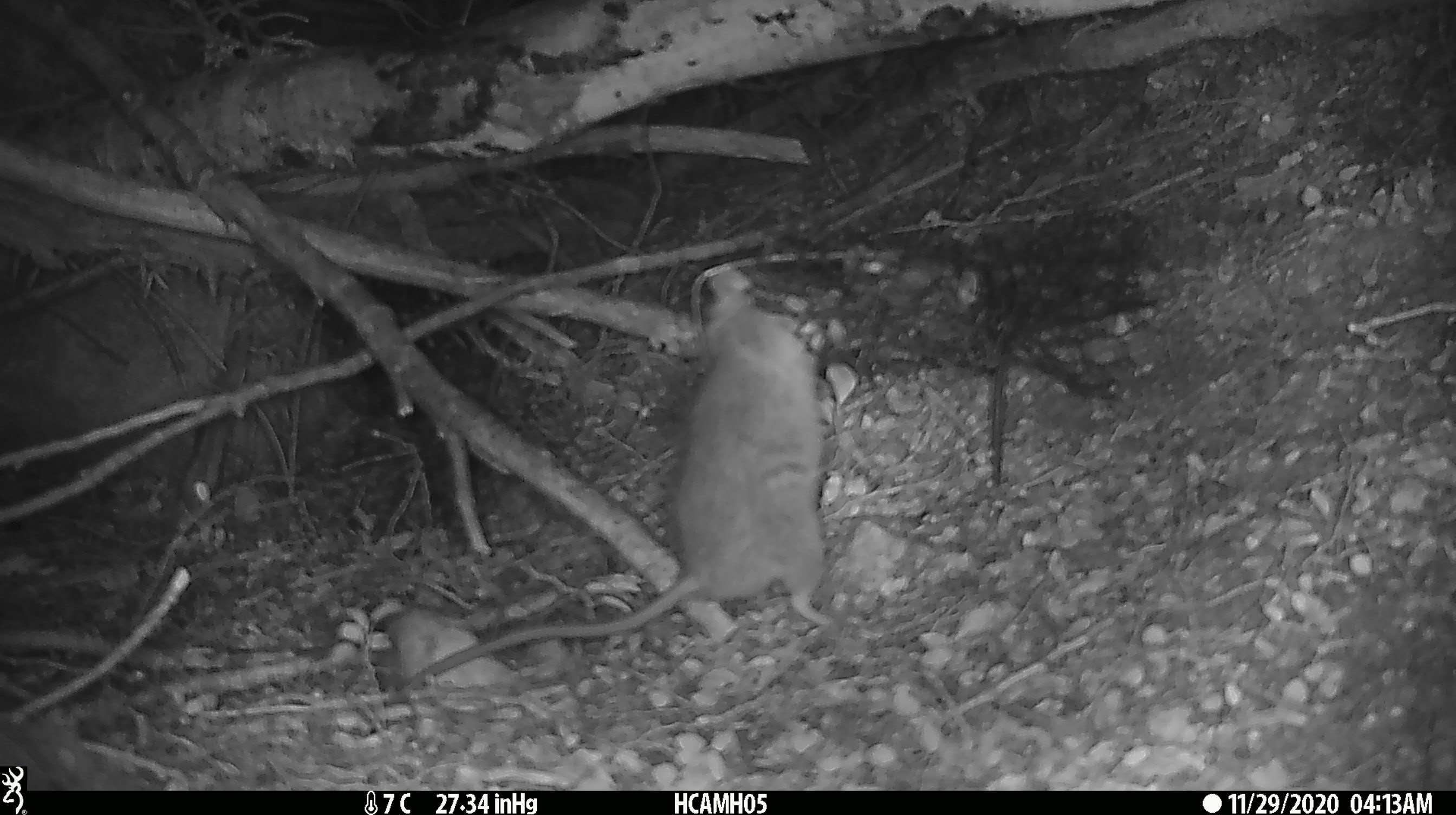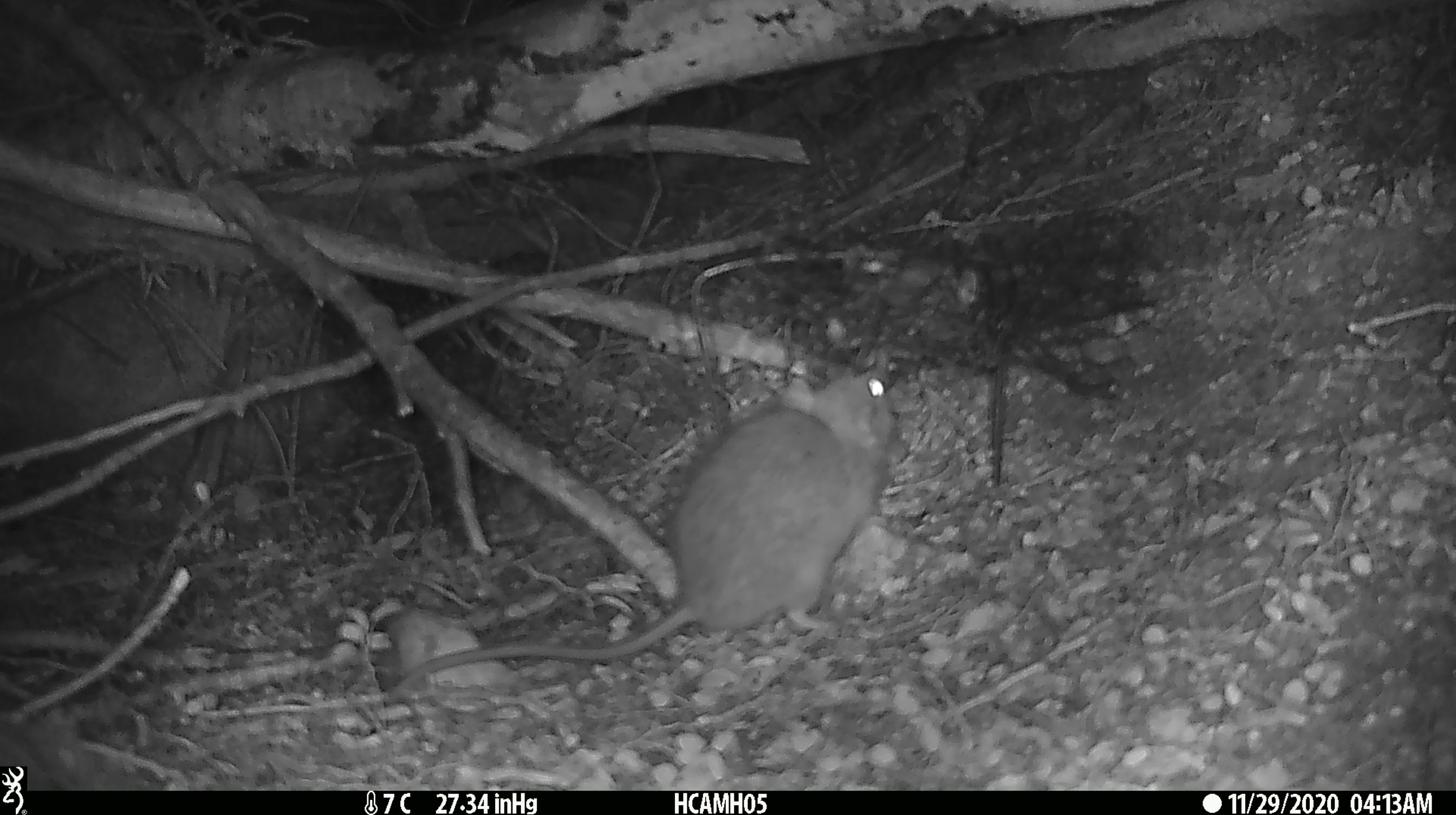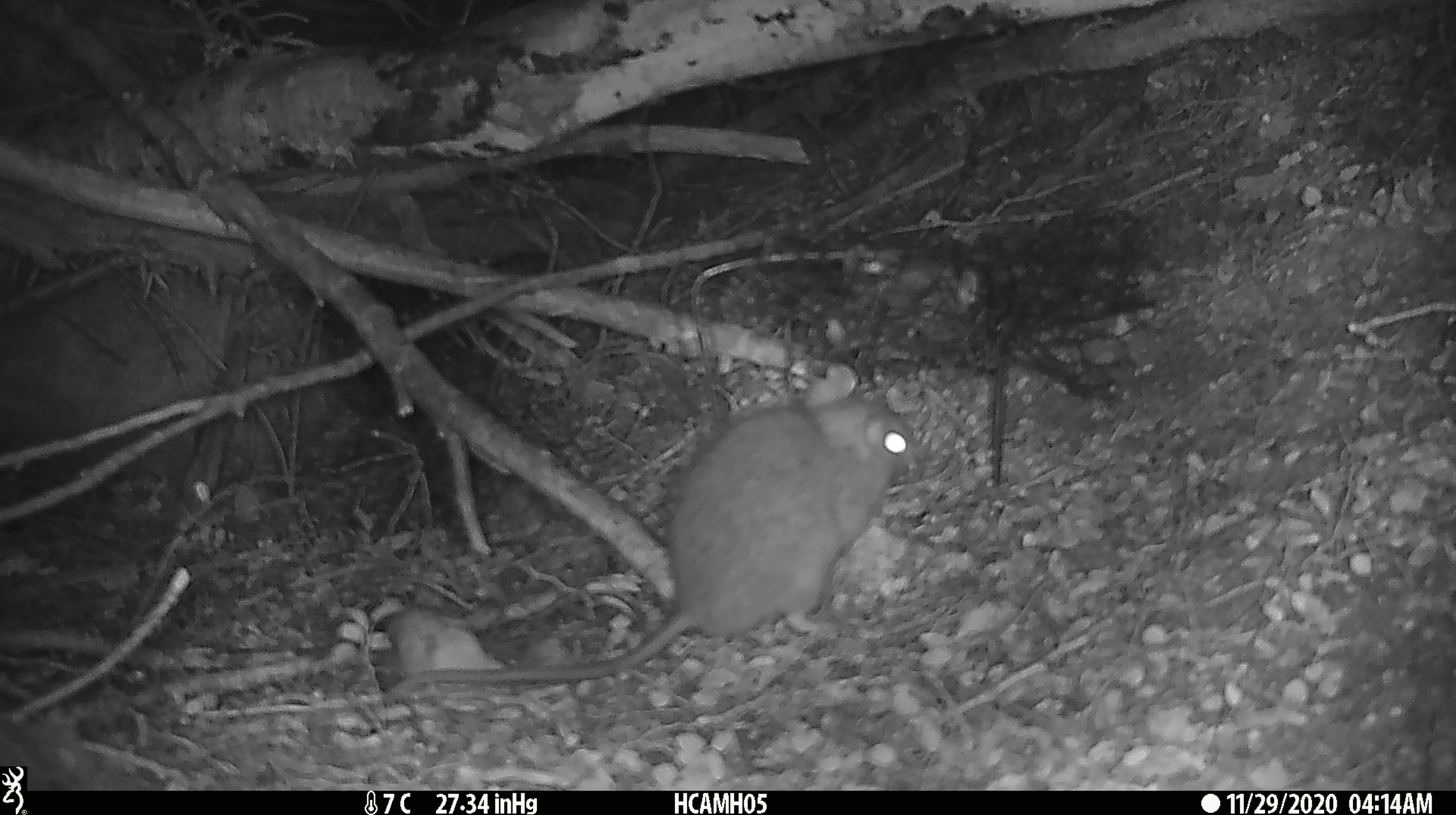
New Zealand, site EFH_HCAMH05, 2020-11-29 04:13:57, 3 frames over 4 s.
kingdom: Animalia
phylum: Chordata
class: Mammalia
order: Rodentia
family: Muridae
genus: Rattus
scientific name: Rattus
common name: rat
Rat (Rattus).